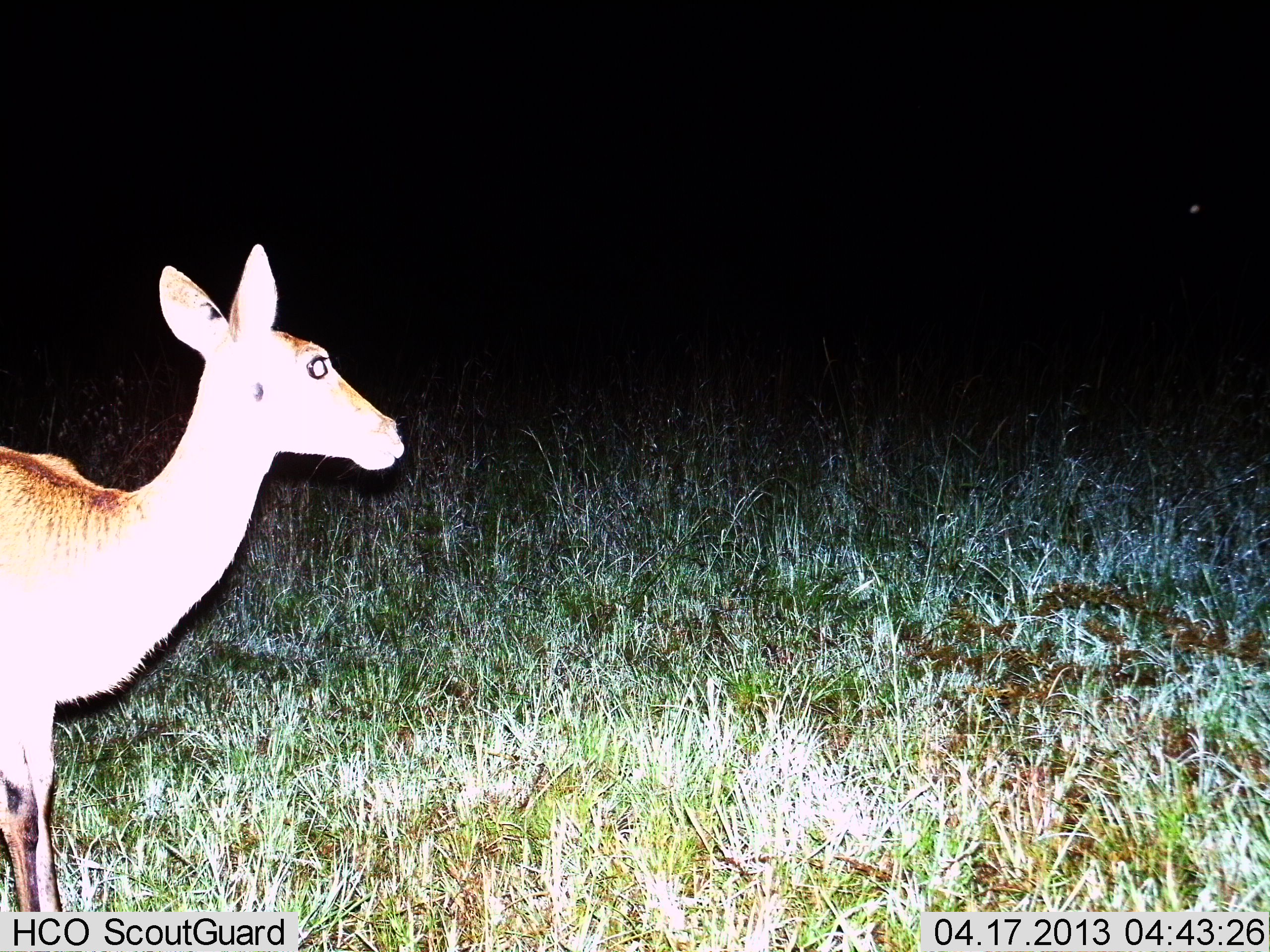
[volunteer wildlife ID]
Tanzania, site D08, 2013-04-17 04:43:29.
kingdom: Animalia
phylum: Chordata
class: Mammalia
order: Artiodactyla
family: Bovidae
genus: Redunca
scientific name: Redunca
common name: reedbuck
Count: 1.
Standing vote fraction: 100%.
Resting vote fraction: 0%.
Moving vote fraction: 0%.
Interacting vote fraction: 0%.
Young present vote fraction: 0%.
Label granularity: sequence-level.